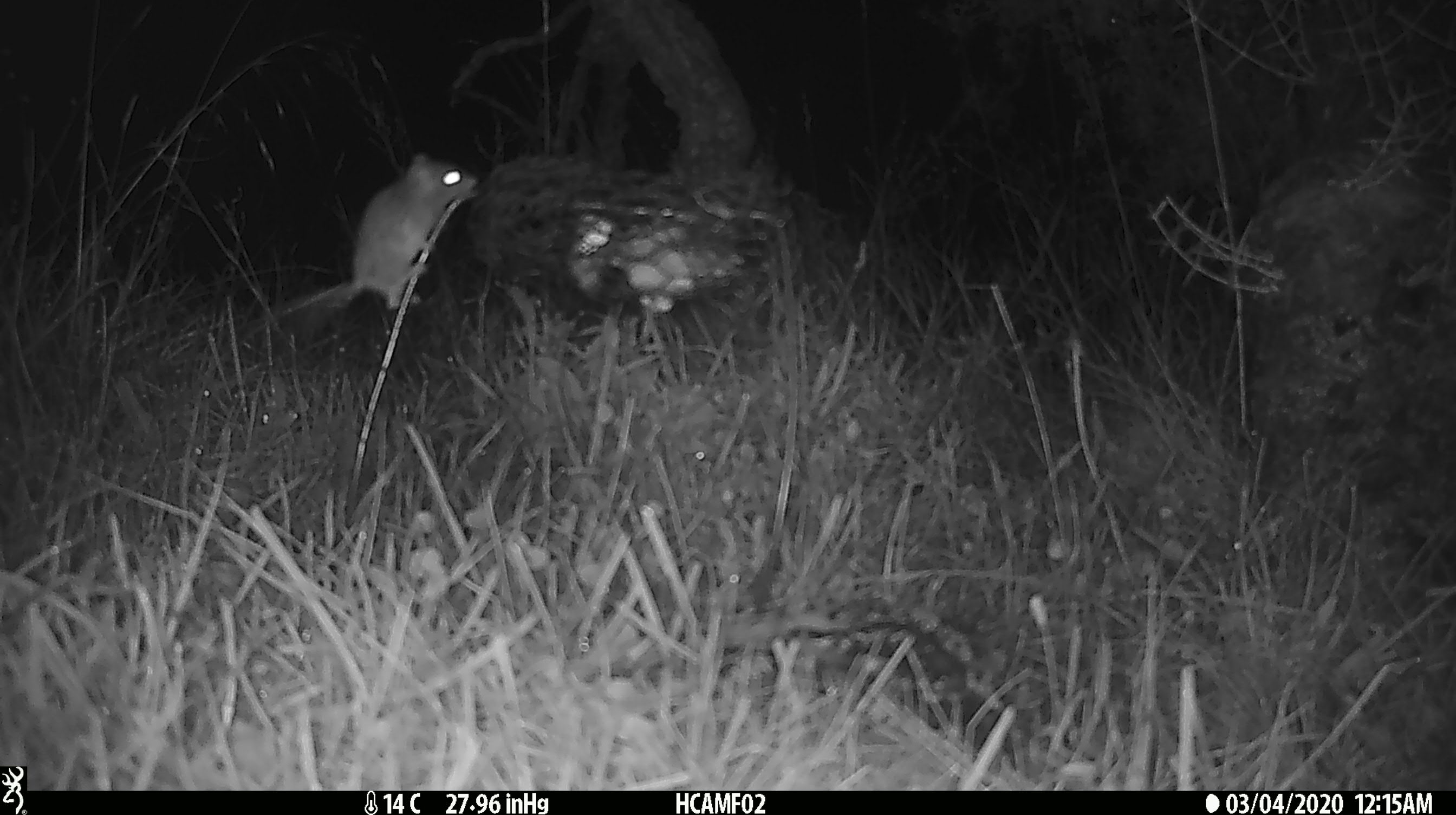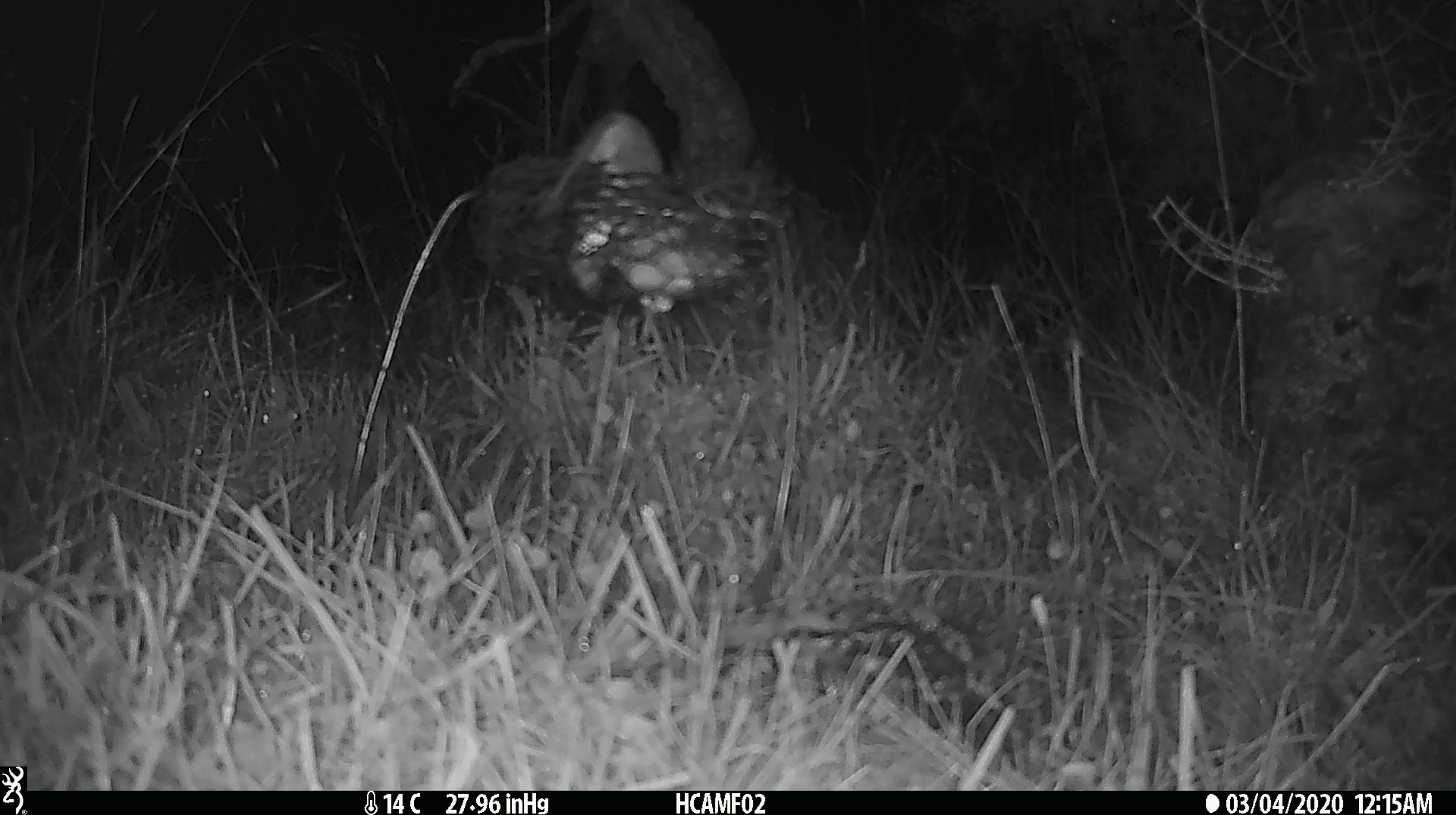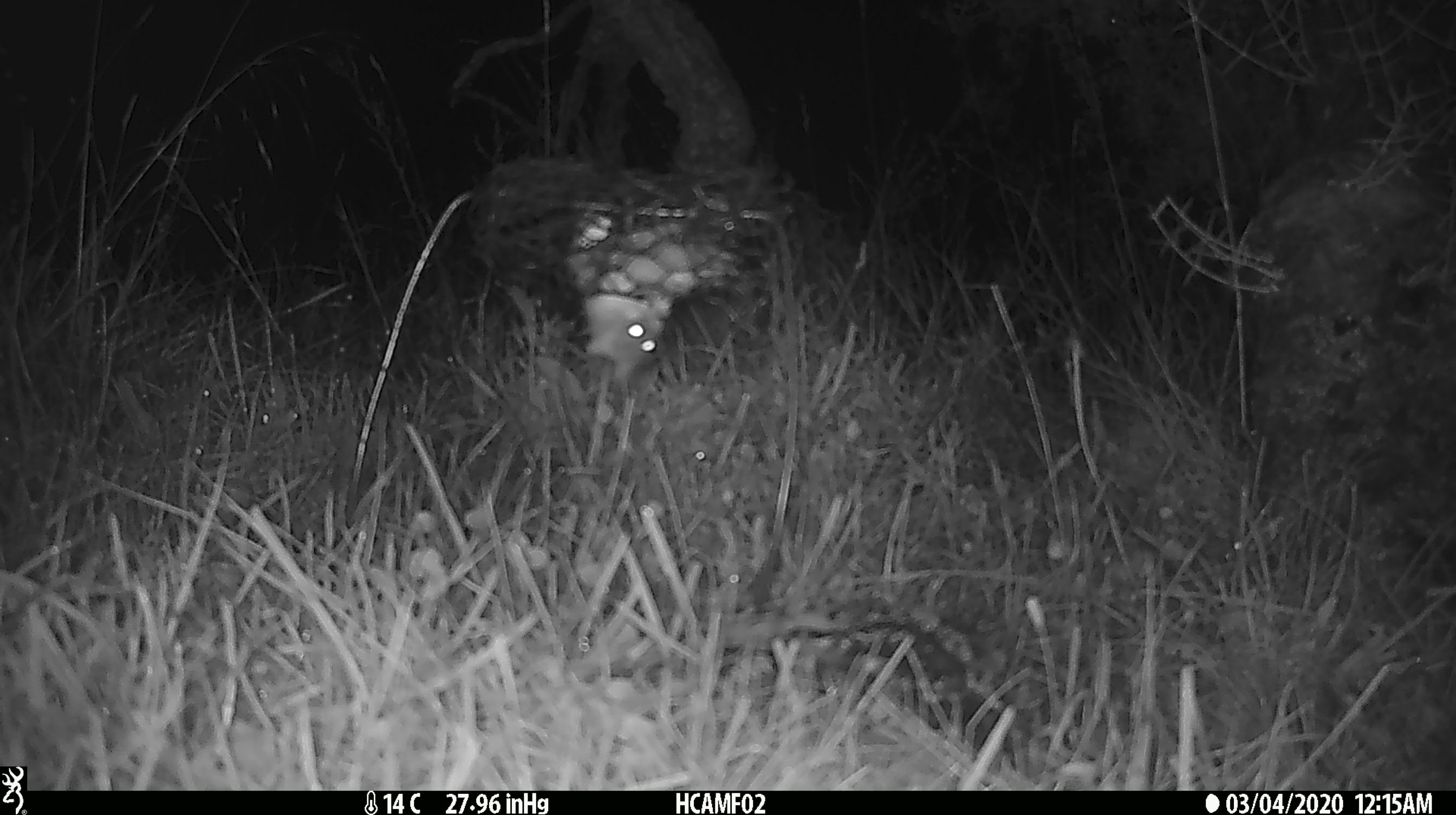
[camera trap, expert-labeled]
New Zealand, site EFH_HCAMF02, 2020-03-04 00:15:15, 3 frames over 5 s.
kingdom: Animalia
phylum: Chordata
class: Mammalia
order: Rodentia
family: Muridae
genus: Mus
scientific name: Mus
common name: mouse